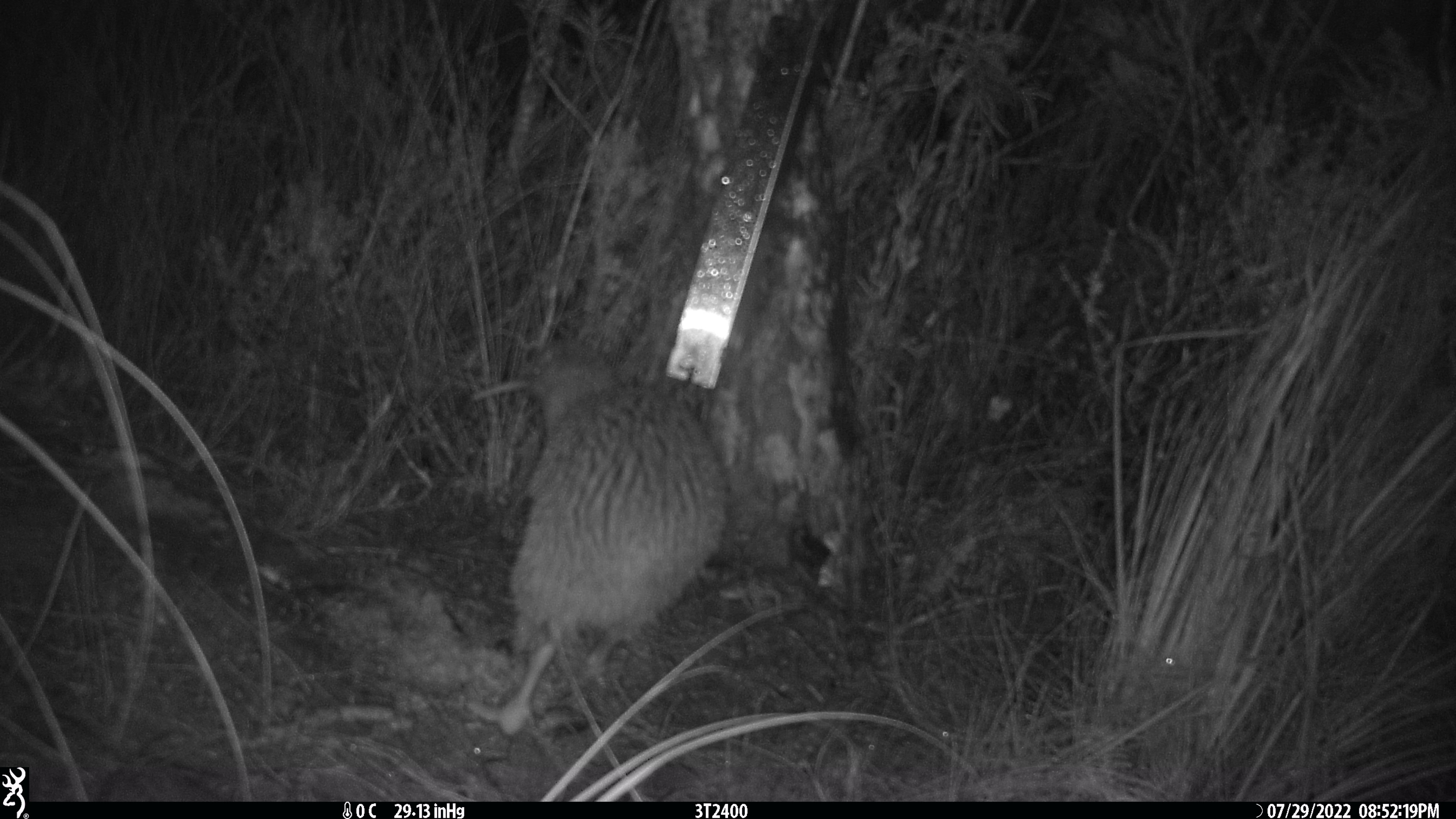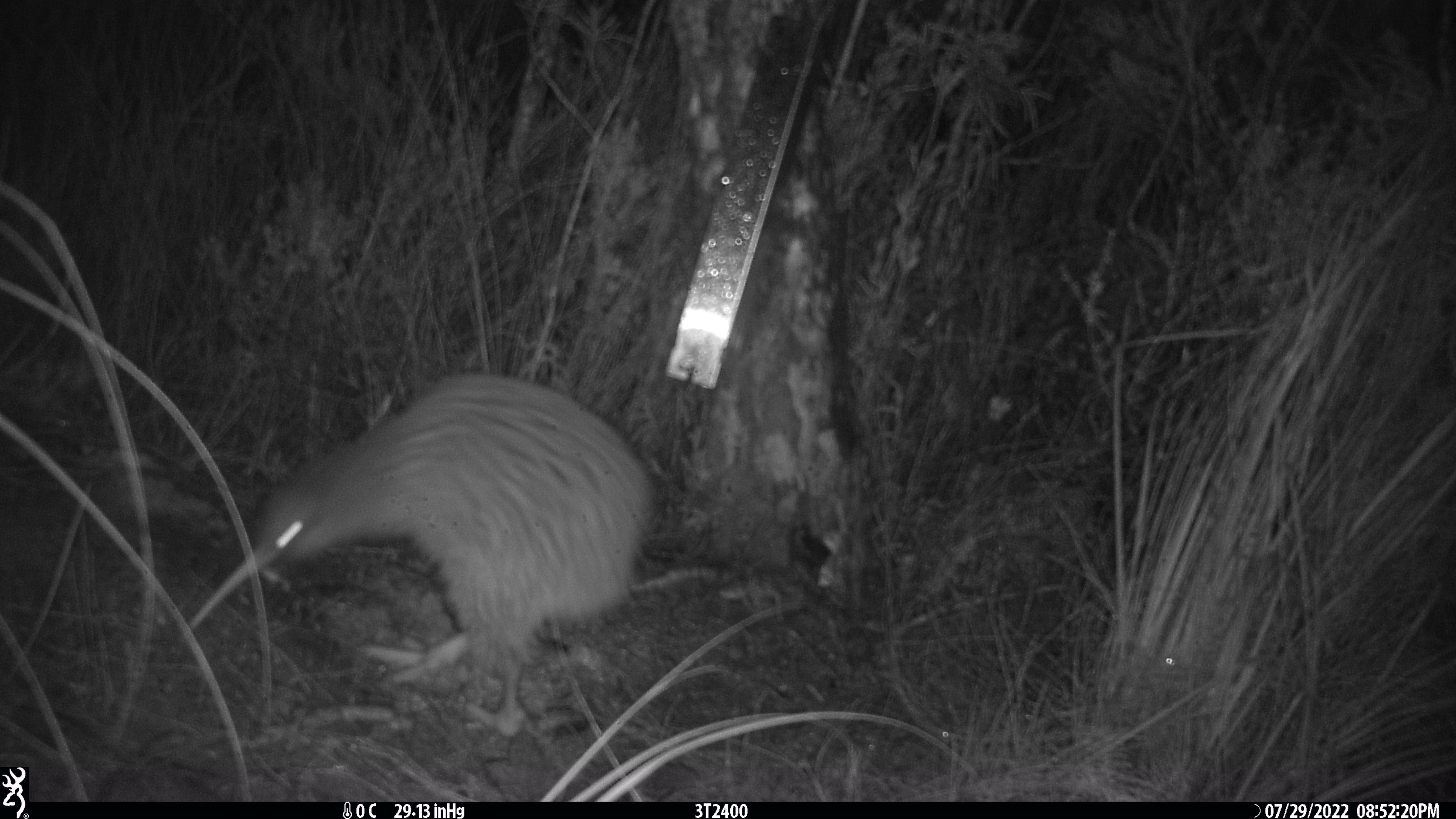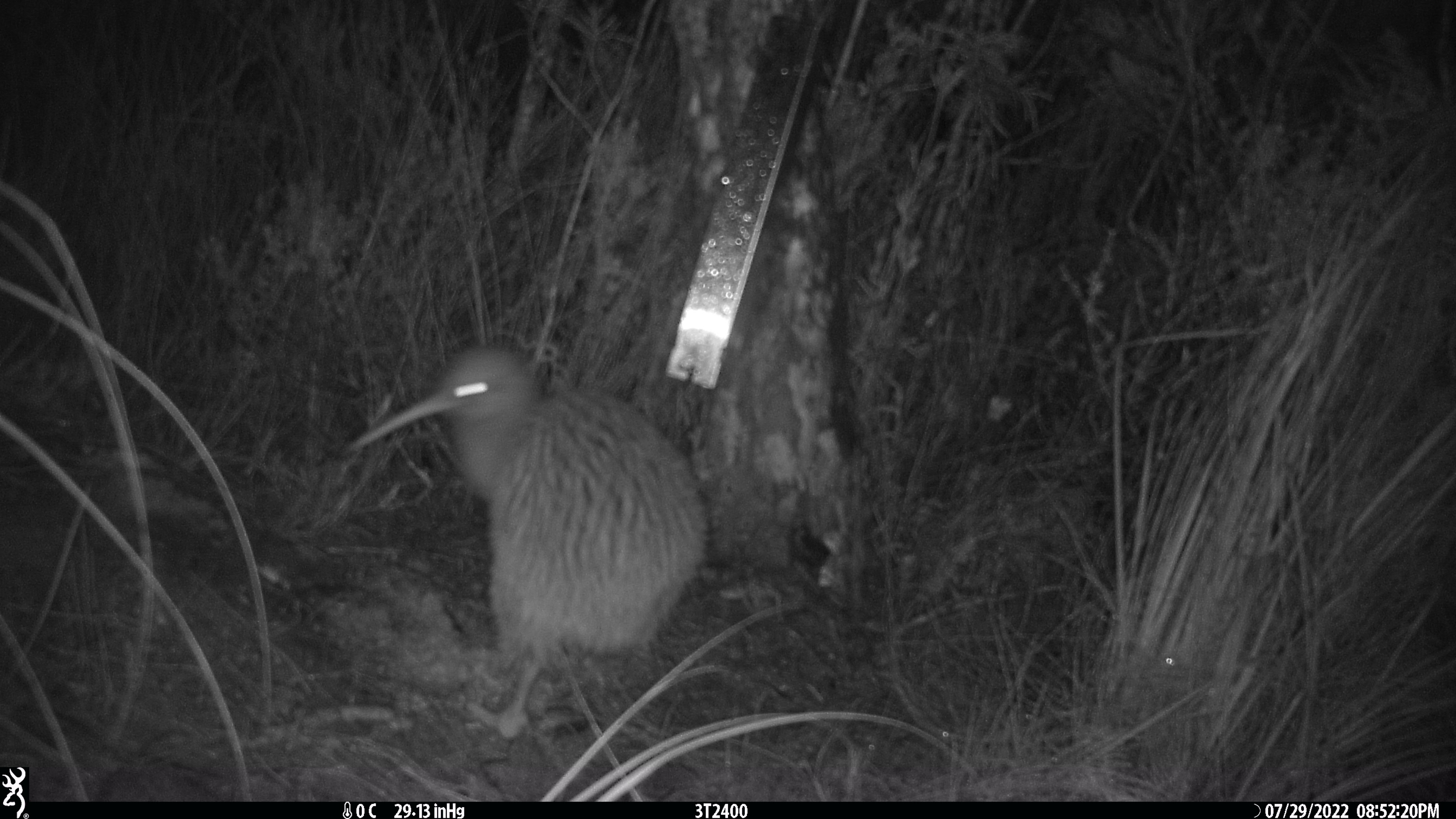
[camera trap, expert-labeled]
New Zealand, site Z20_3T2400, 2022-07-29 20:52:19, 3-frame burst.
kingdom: Animalia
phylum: Chordata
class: Aves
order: Apterygiformes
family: Apterygidae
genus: Apteryx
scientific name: Apteryx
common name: kiwi